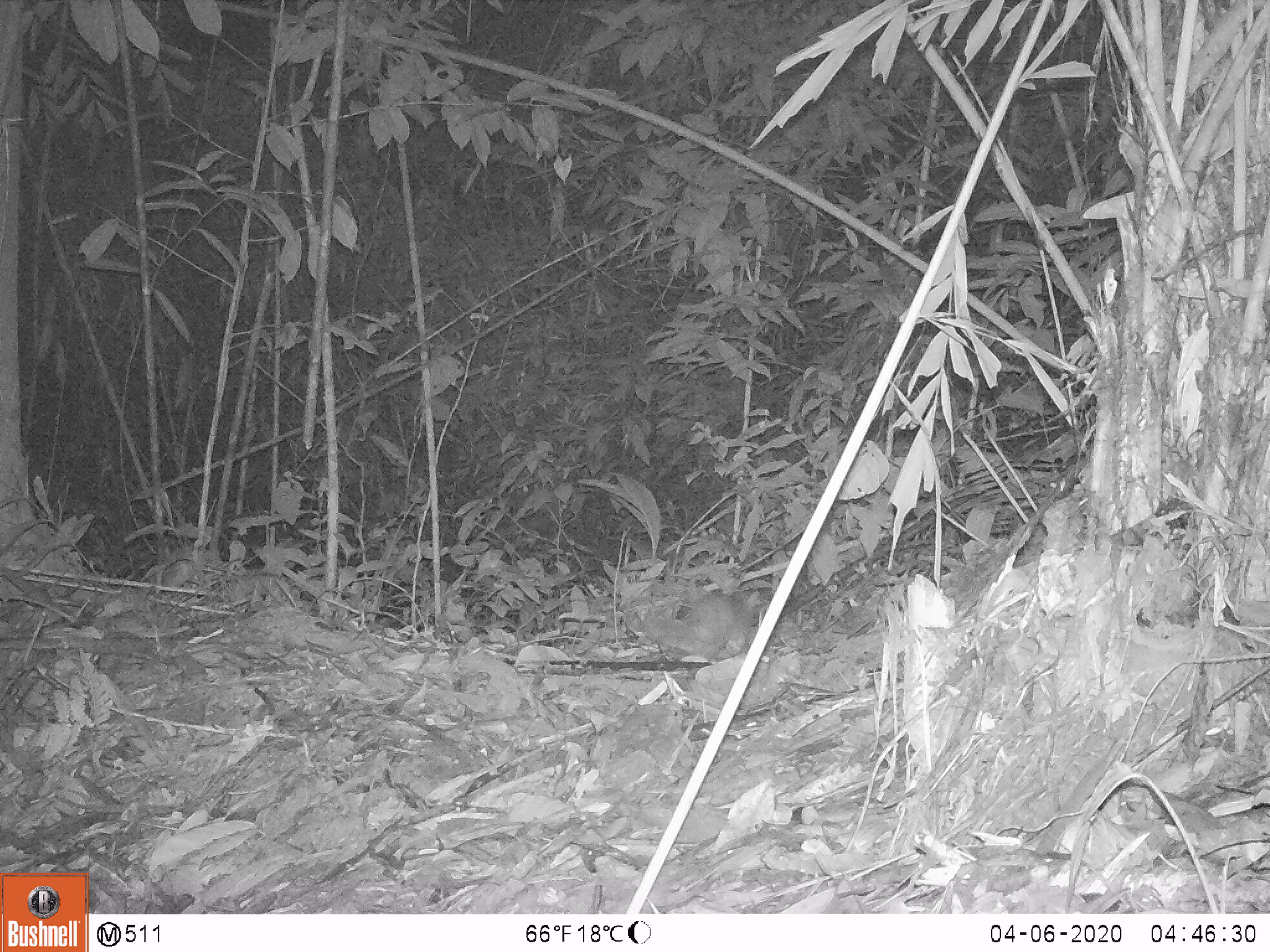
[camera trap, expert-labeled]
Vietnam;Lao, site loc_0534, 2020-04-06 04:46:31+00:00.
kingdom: Animalia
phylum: Chordata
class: Mammalia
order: Carnivora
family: Mustelidae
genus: Melogale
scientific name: Melogale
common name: ferret badger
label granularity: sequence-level